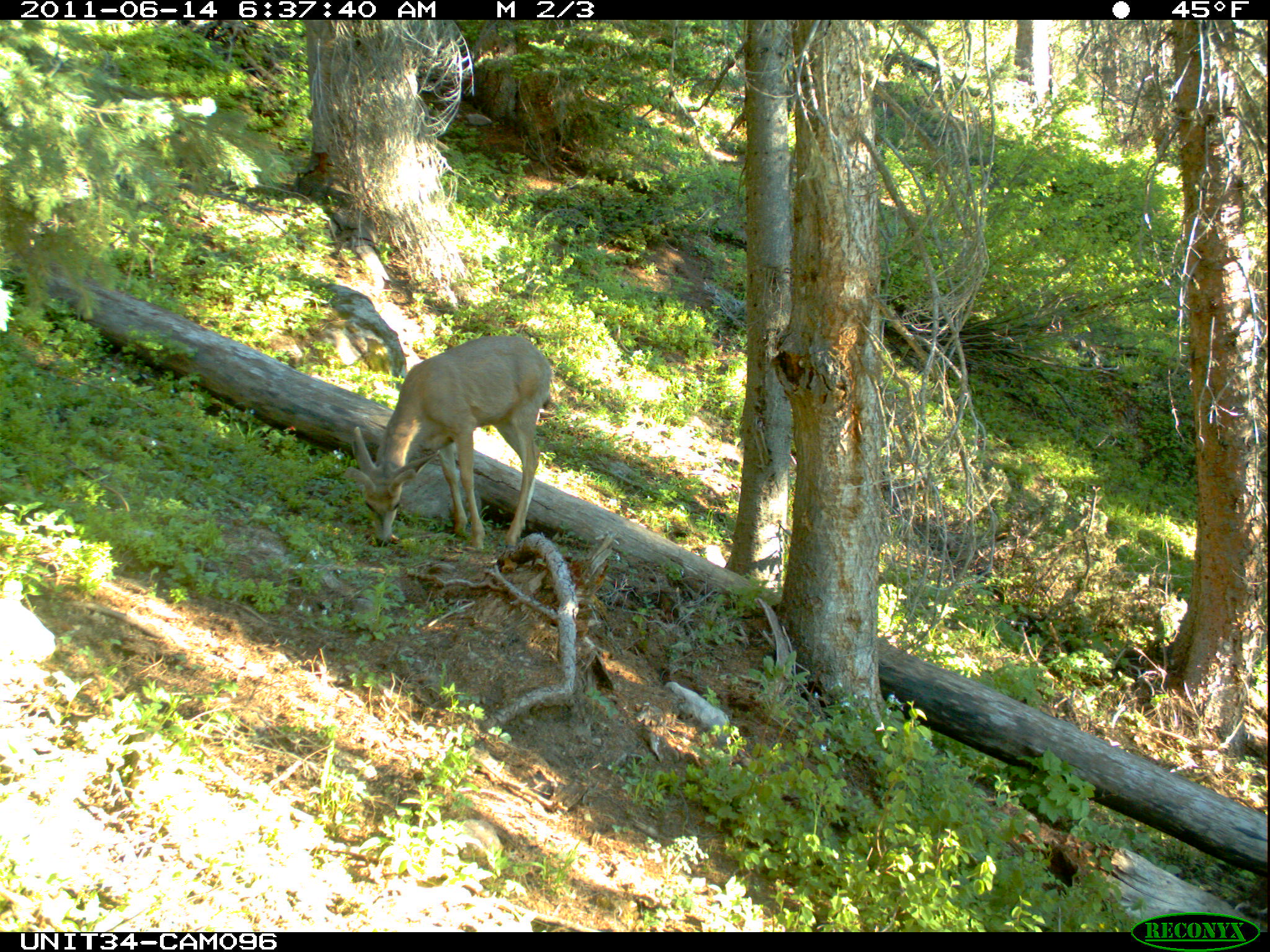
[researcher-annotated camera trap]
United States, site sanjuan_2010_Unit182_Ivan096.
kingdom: Animalia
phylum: Chordata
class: Mammalia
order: Artiodactyla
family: Cervidae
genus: Odocoileus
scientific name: Odocoileus hemionus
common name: mule deer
Odocoileus hemionus (mule deer).